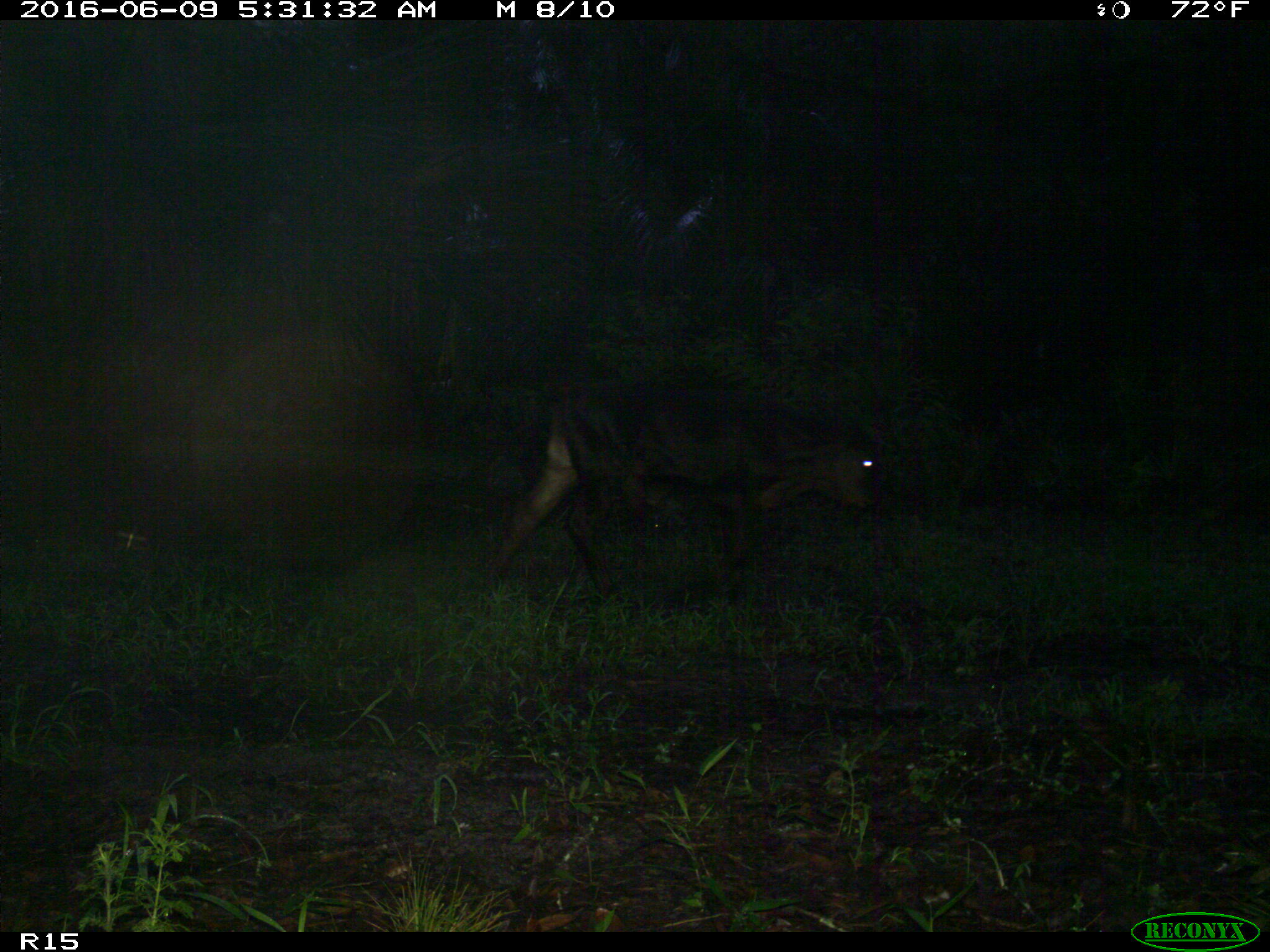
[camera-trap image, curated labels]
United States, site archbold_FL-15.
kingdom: Animalia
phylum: Chordata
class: Mammalia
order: Artiodactyla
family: Bovidae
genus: Bos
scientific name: Bos taurus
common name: domestic cow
Bos taurus (domestic cow).